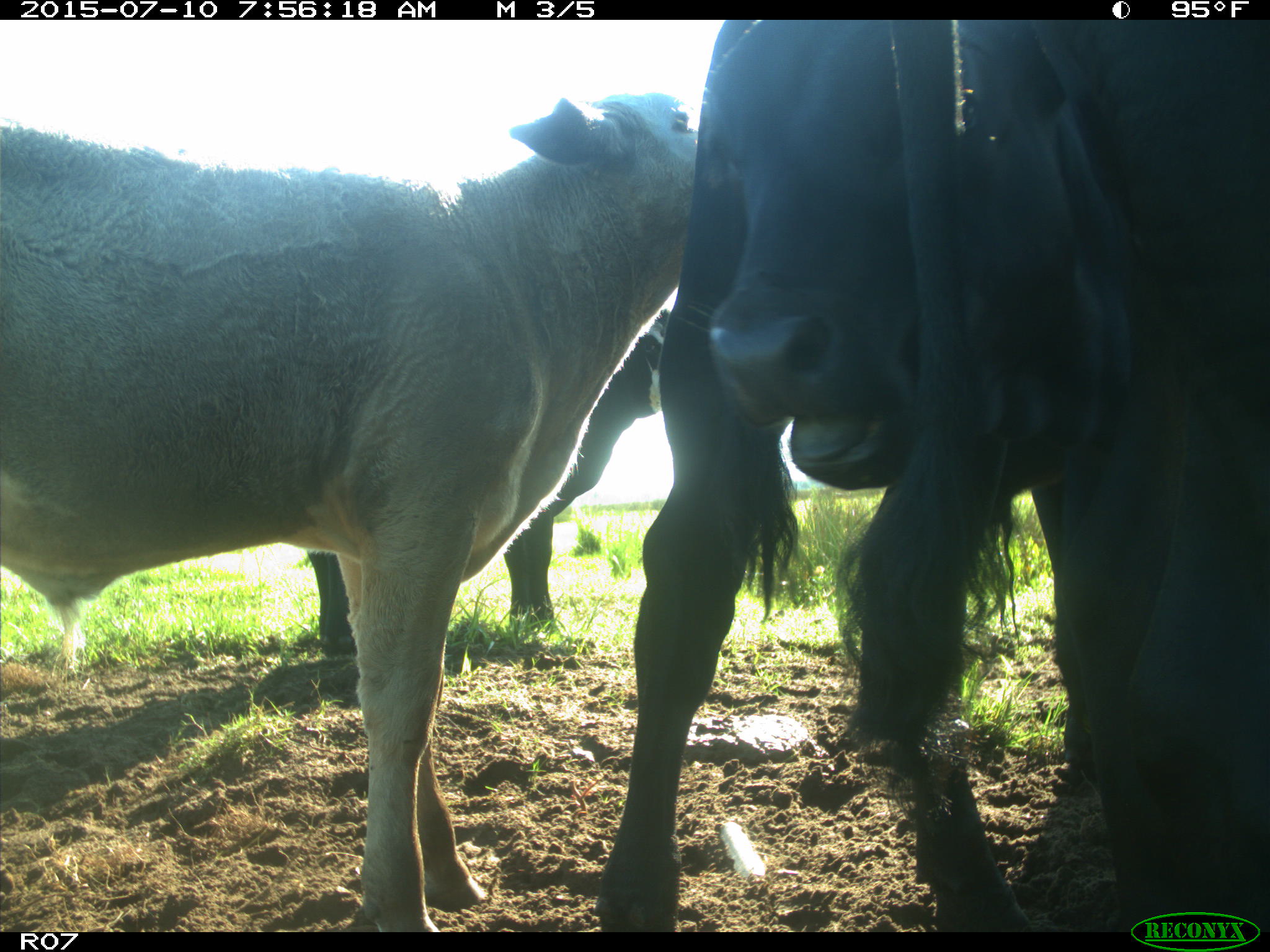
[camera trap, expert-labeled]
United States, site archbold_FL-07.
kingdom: Animalia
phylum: Chordata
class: Mammalia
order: Artiodactyla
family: Bovidae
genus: Bos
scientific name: Bos taurus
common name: domestic cow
Bos taurus (domestic cow).